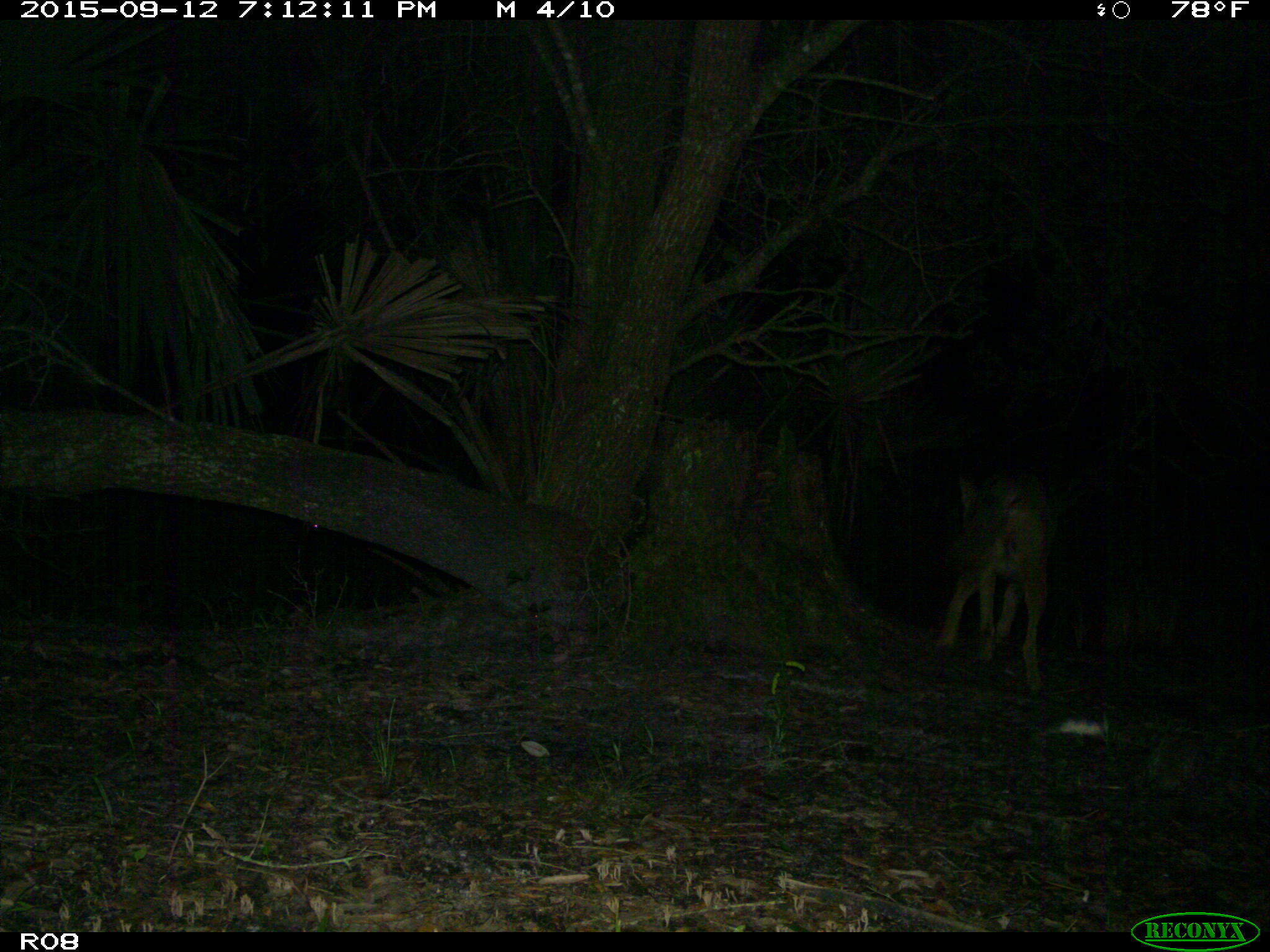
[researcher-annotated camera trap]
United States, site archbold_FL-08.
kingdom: Animalia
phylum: Chordata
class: Mammalia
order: Carnivora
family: Canidae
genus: Canis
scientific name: Canis latrans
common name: coyote